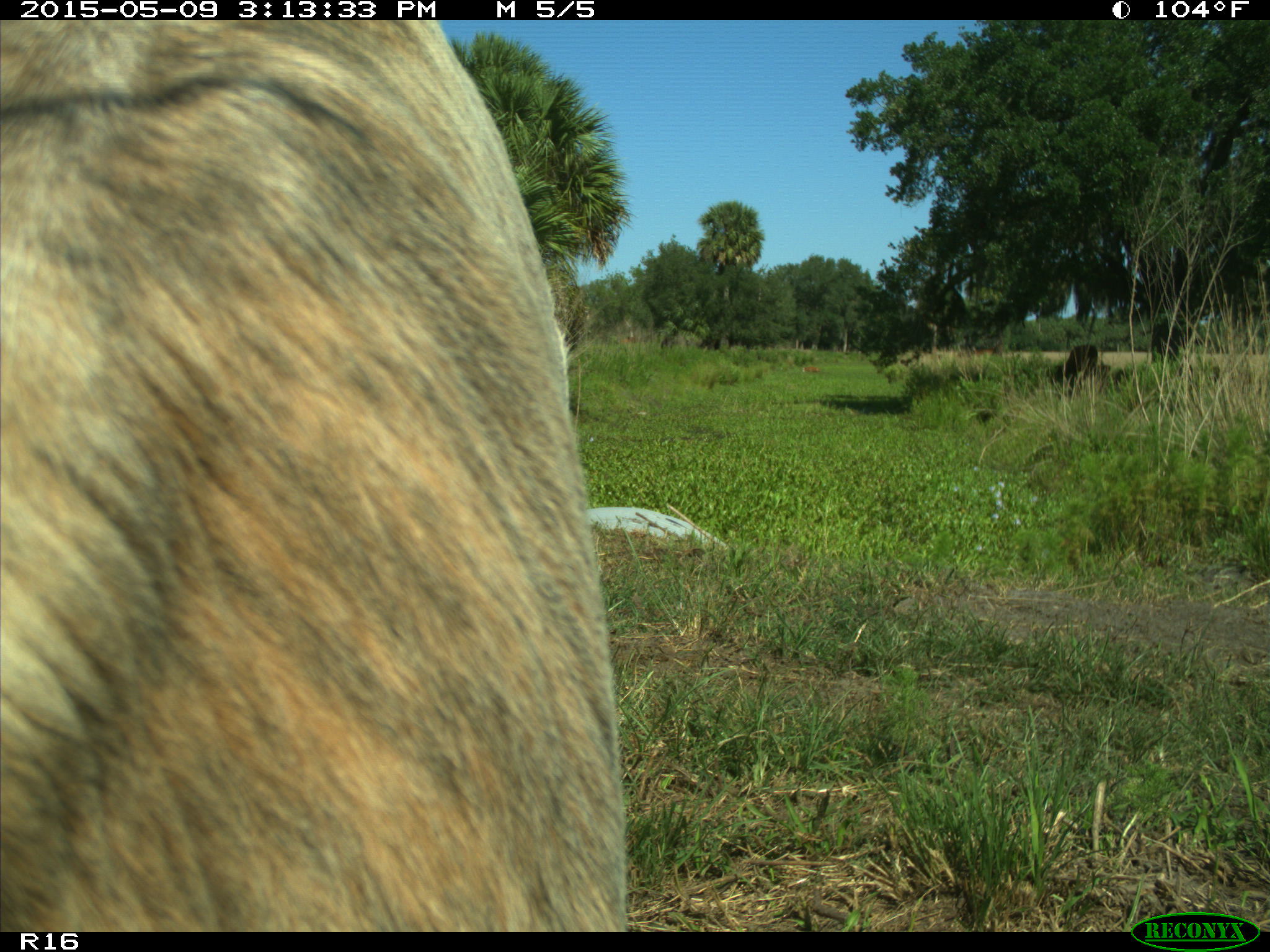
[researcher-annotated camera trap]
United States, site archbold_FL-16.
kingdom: Animalia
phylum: Chordata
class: Mammalia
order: Artiodactyla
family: Bovidae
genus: Bos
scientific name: Bos taurus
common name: domestic cow